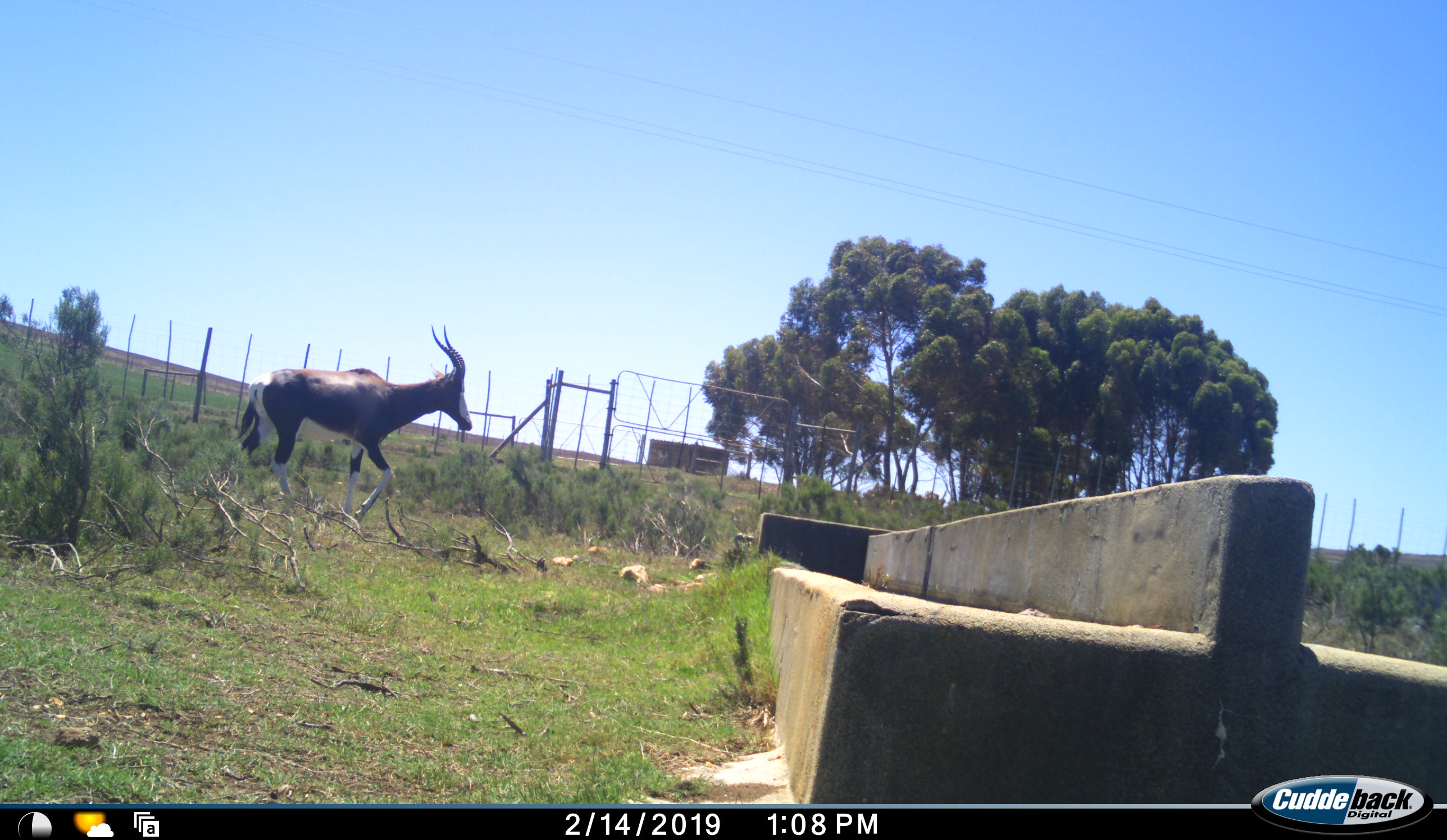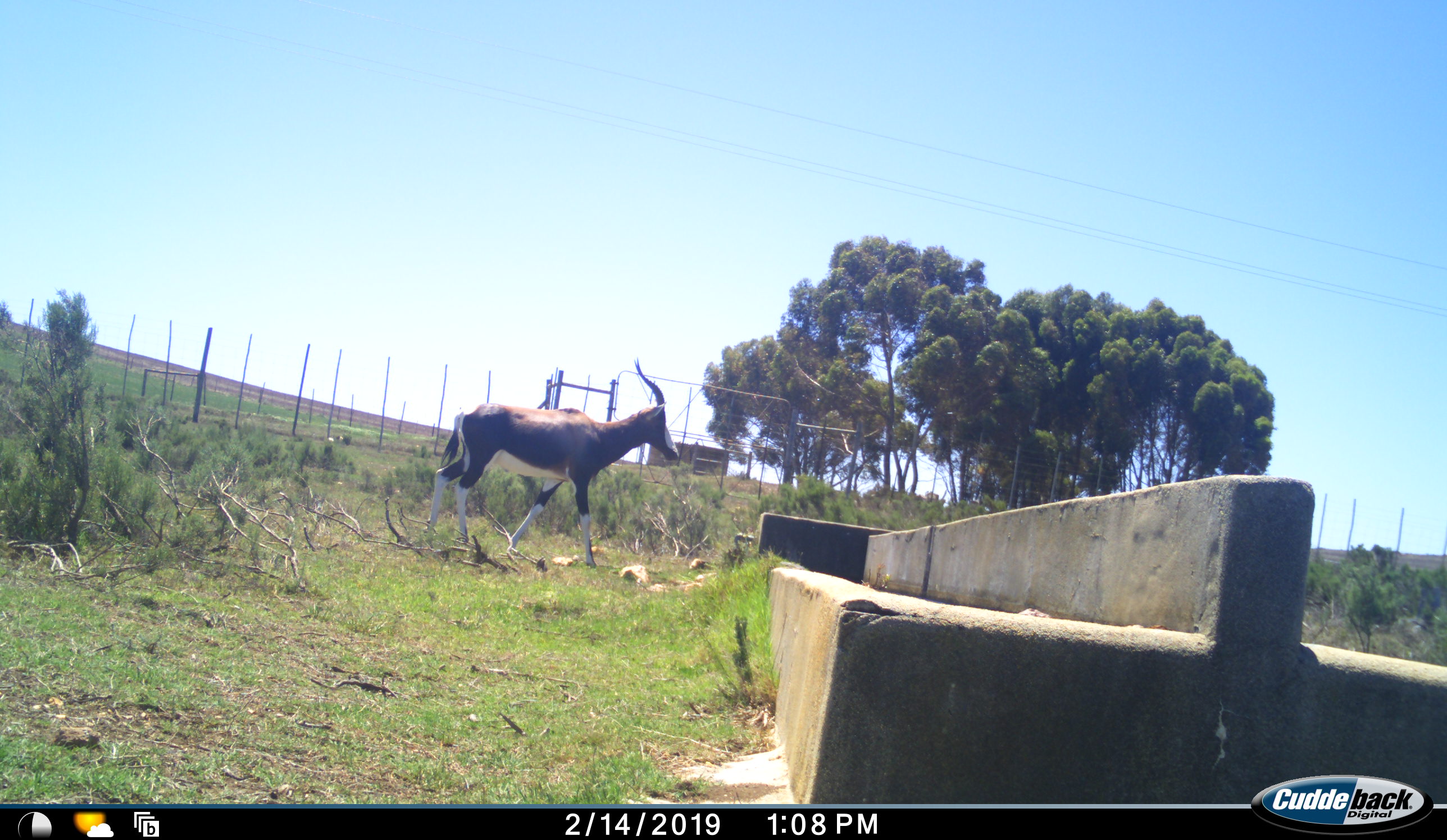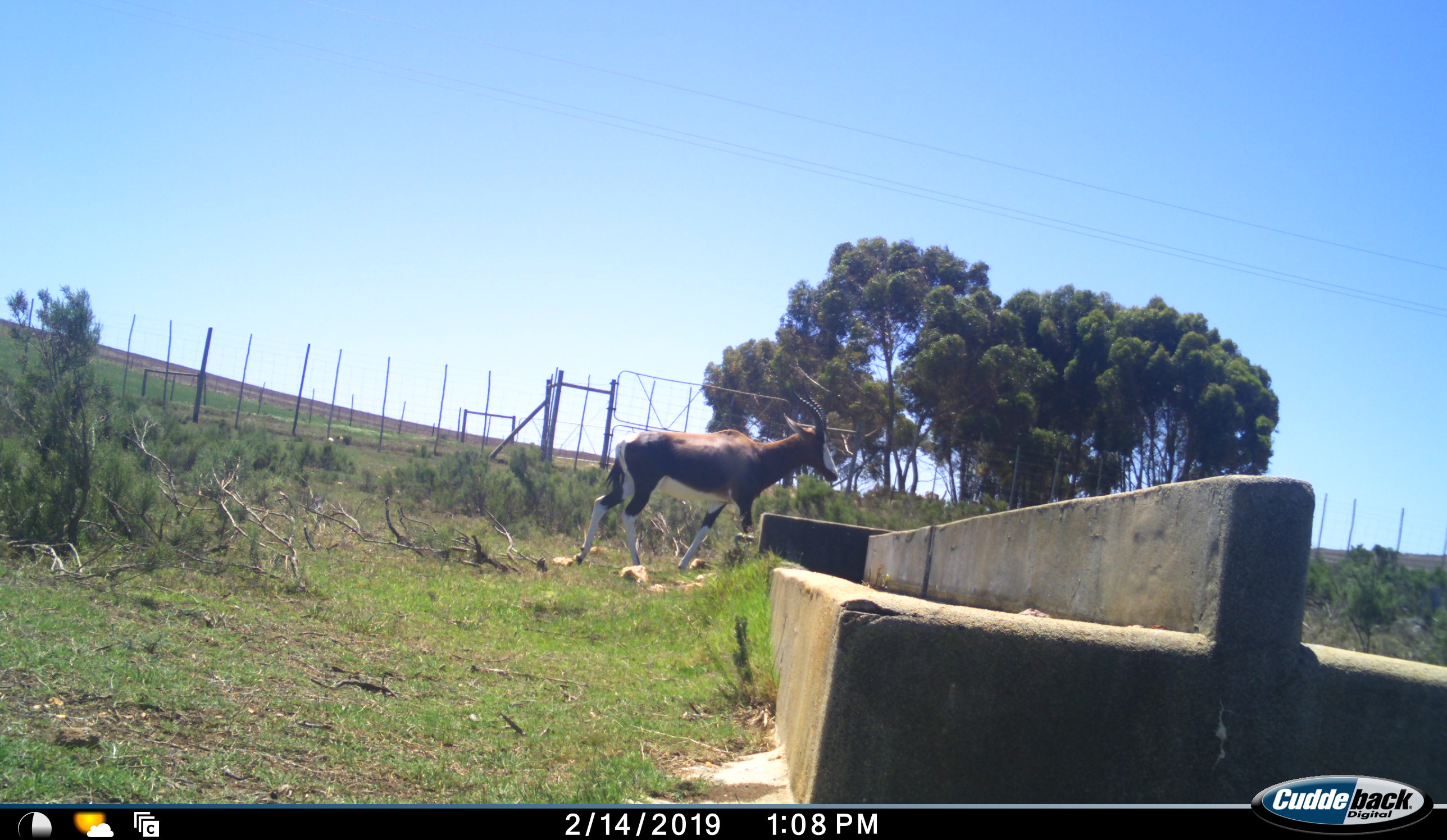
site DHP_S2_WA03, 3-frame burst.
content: unidentified animal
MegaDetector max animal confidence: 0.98